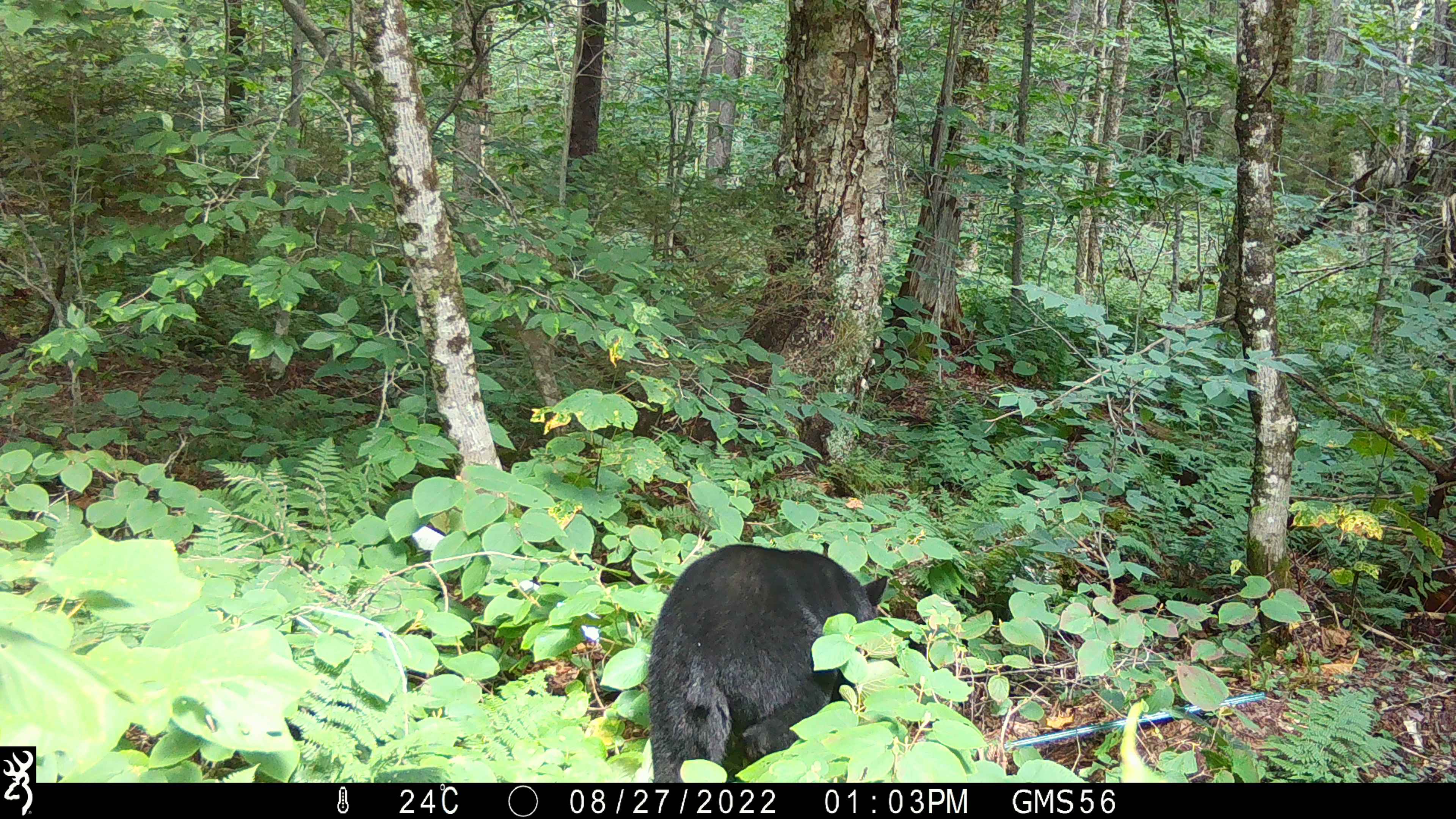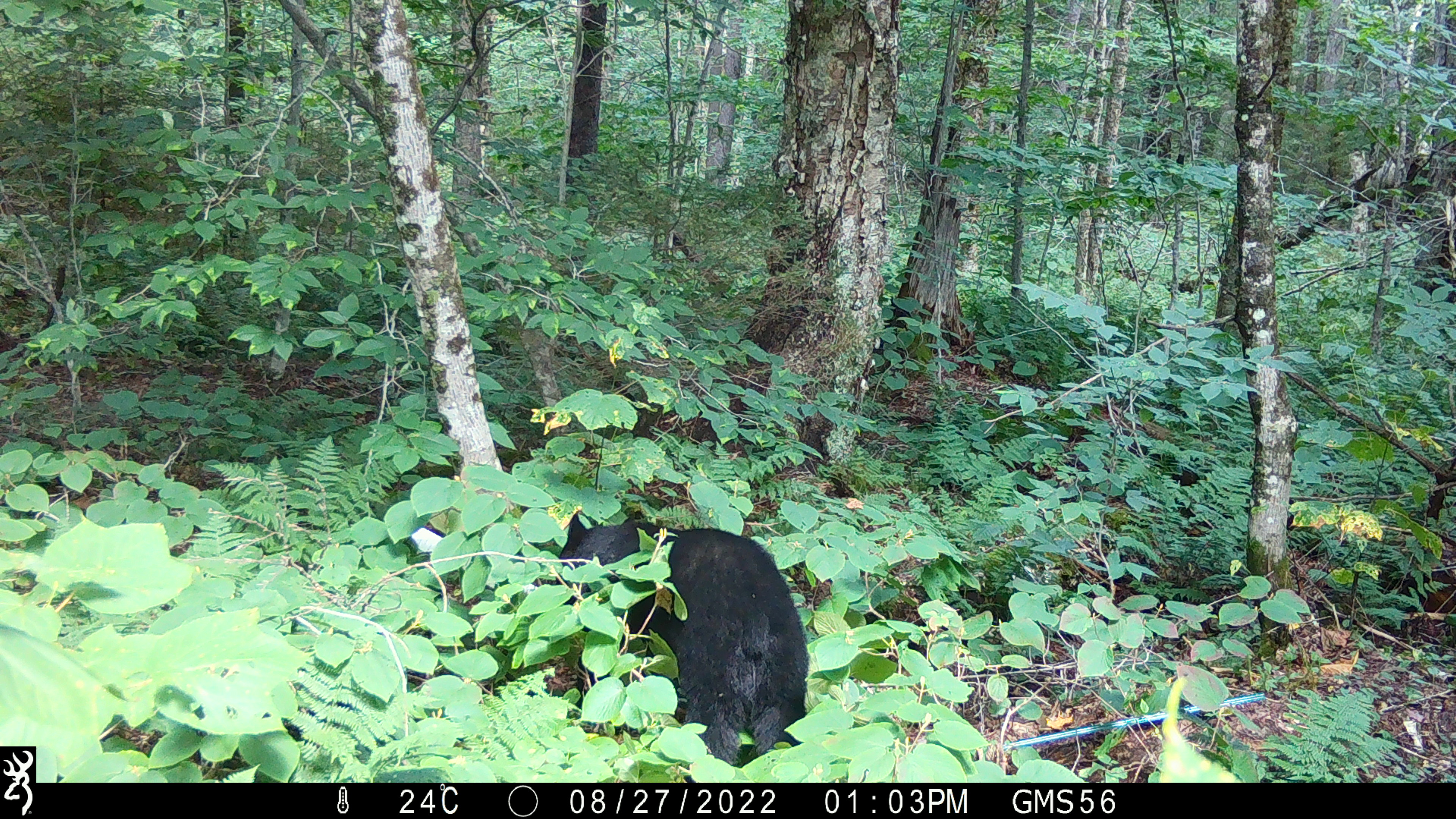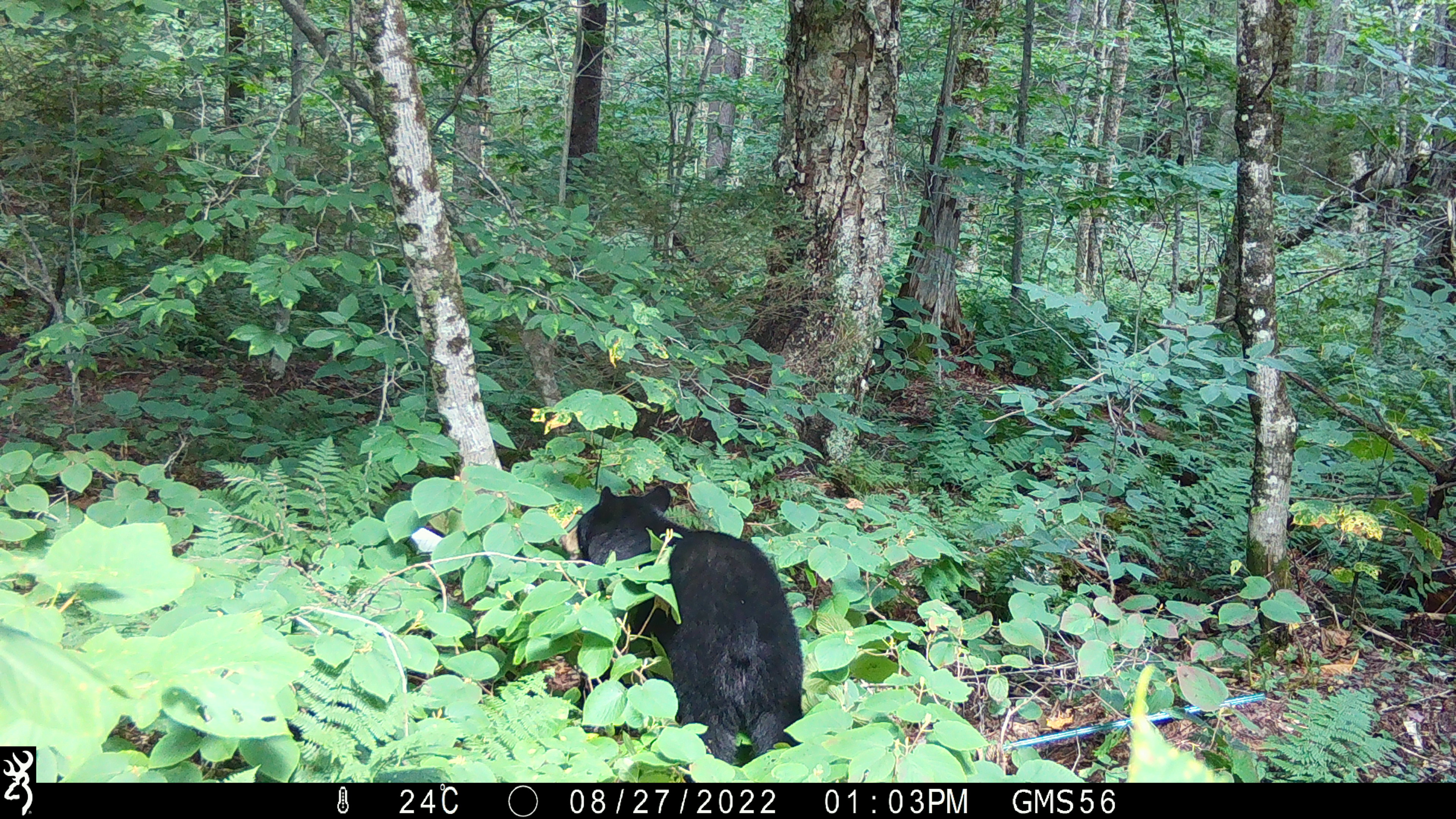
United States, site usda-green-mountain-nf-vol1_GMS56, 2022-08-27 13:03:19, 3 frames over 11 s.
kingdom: Animalia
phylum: Chordata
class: Mammalia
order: Carnivora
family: Ursidae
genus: Ursus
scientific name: Ursus americanus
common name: black bear